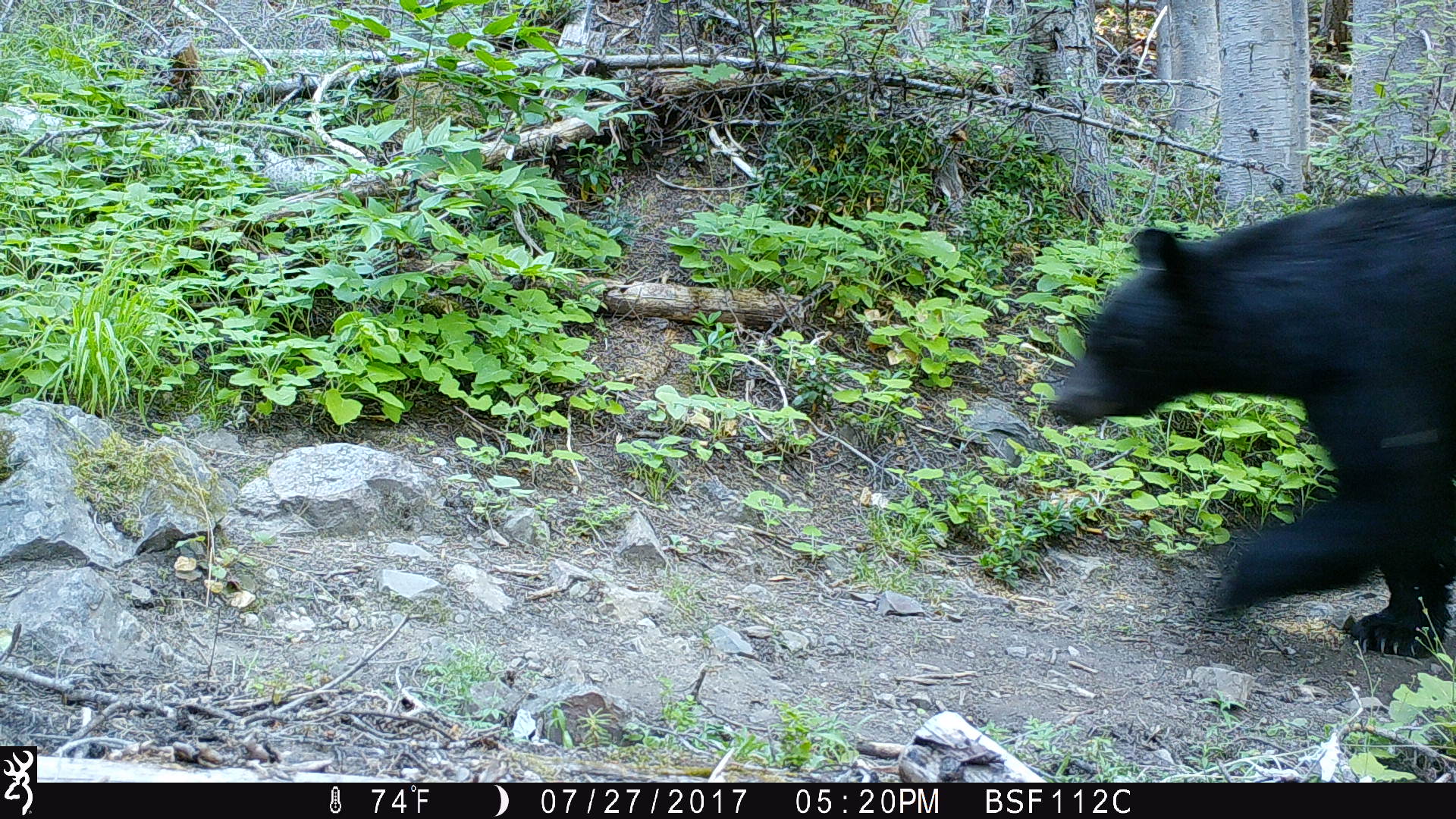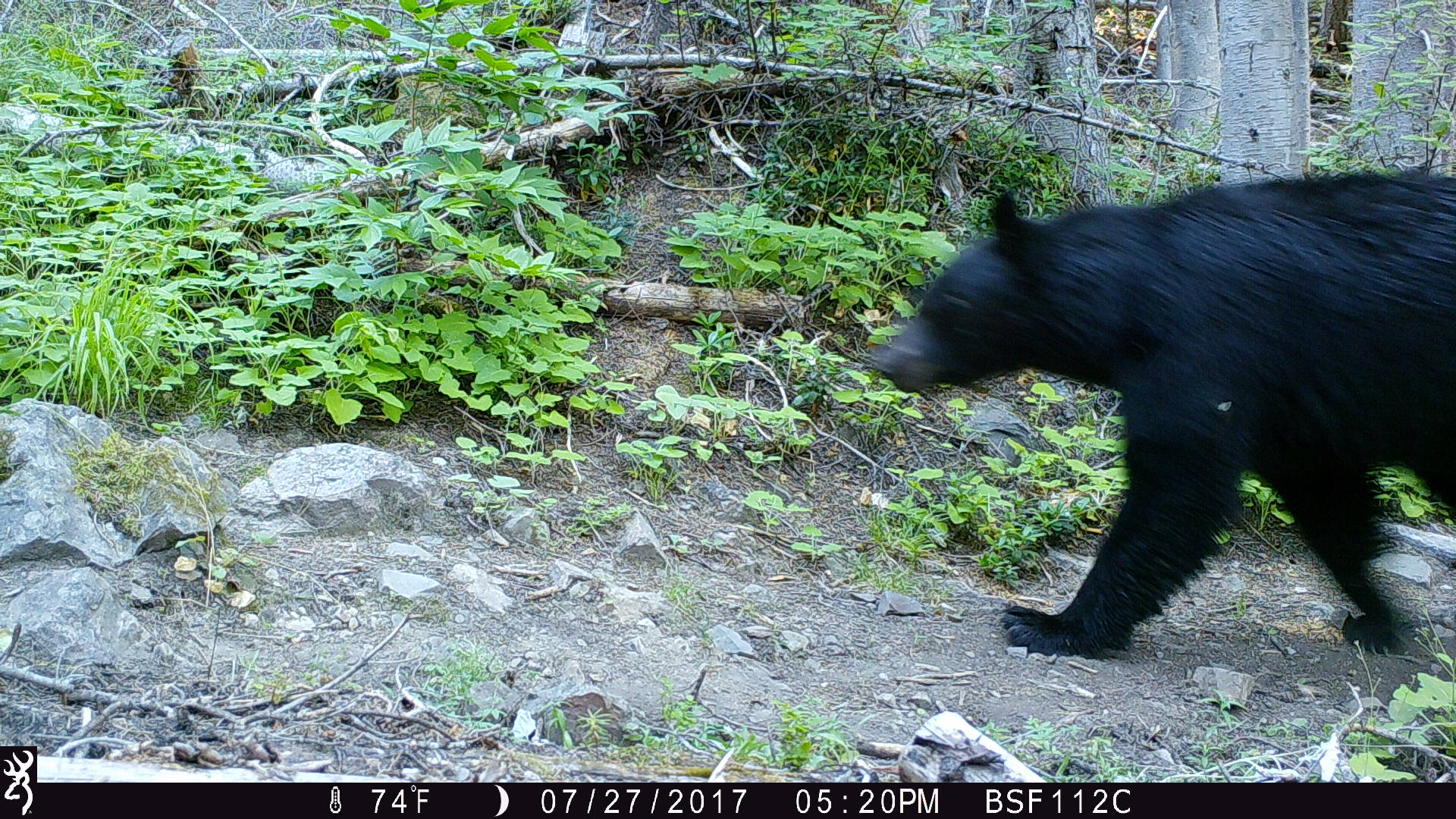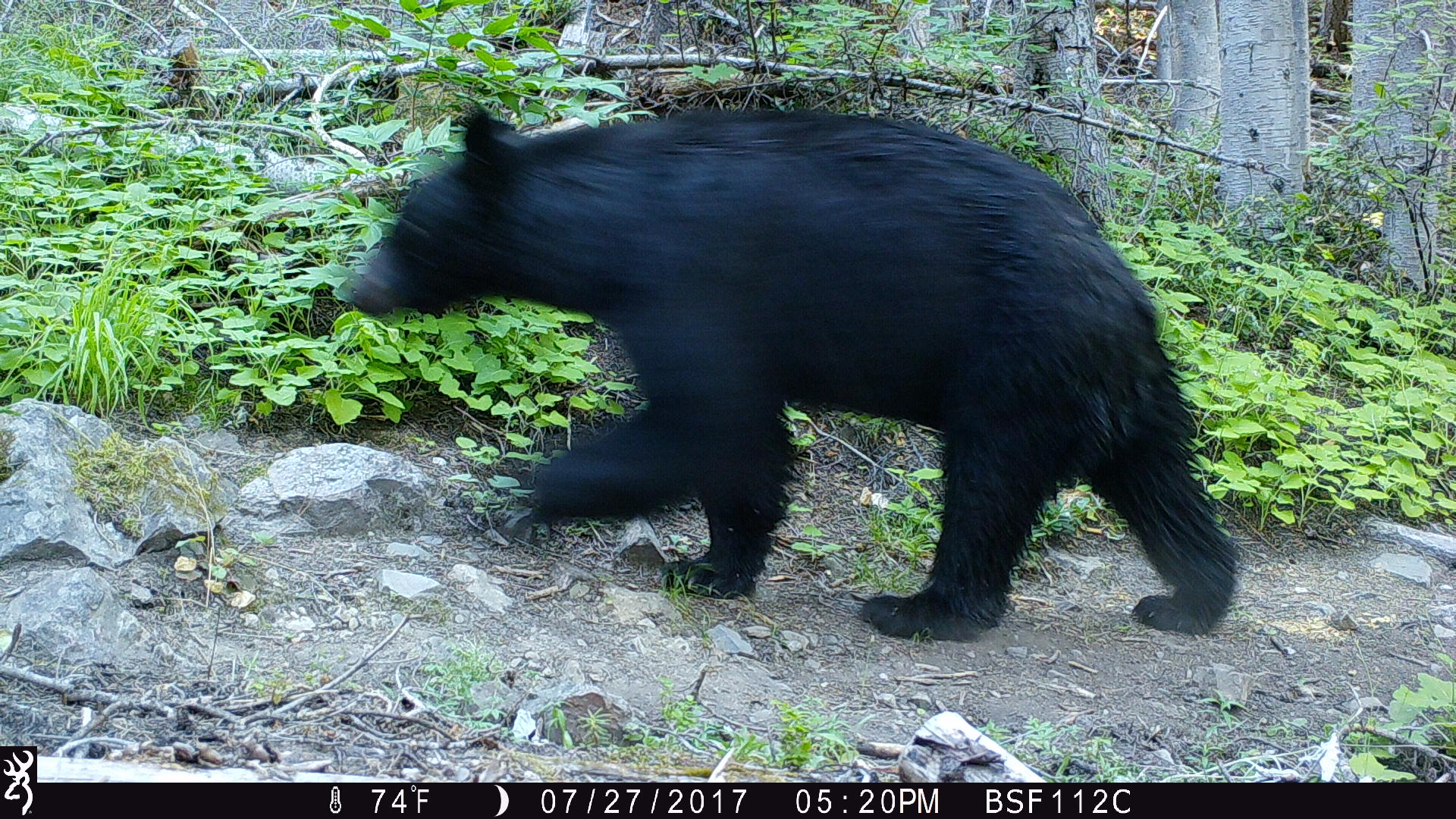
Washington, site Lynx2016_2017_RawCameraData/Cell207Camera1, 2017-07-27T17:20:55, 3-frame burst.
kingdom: Animalia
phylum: Chordata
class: Mammalia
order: Carnivora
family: Ursidae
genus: Ursus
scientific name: Ursus americanus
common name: american black bear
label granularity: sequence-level